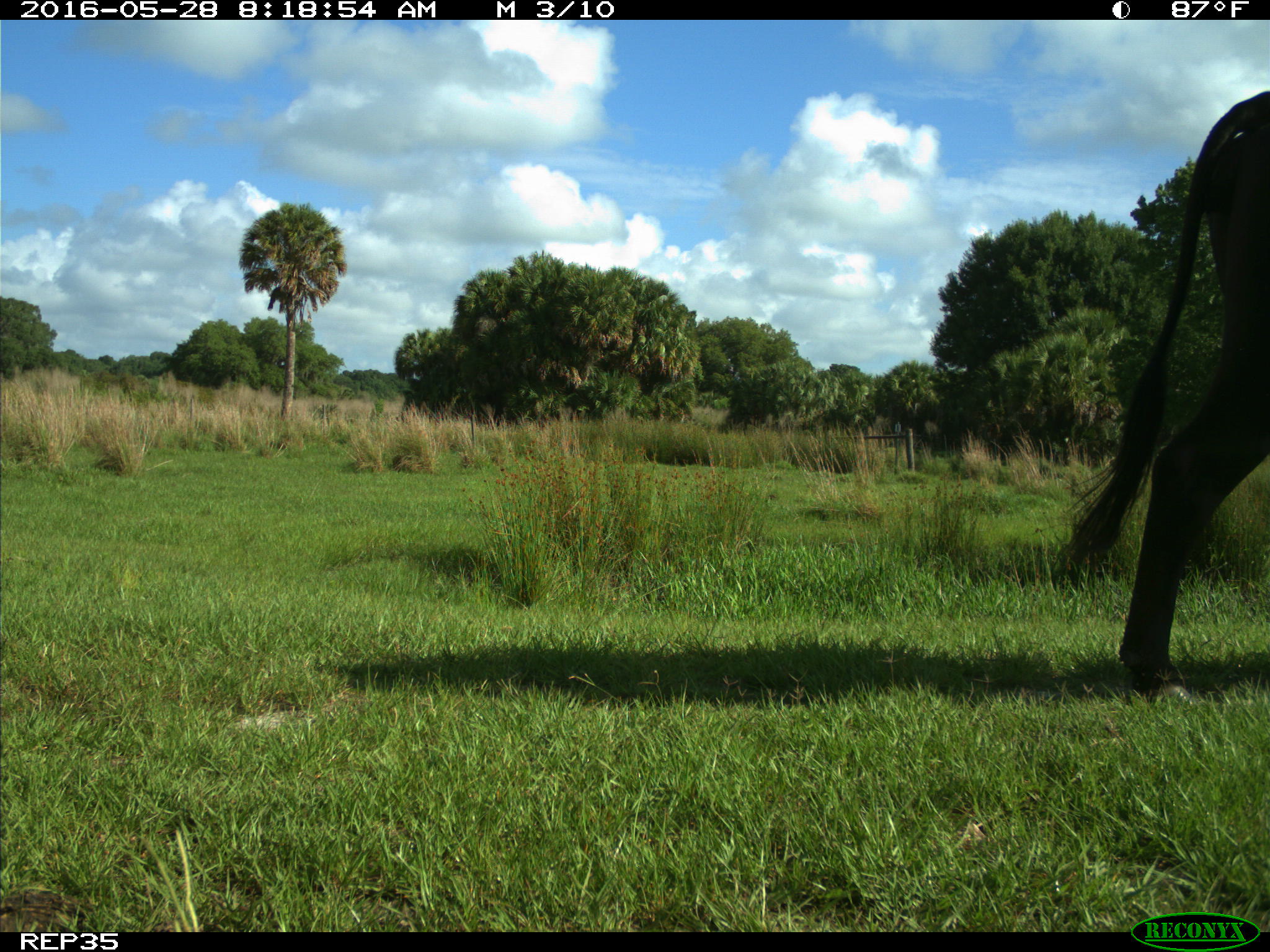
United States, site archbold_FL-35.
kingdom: Animalia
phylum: Chordata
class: Mammalia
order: Artiodactyla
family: Bovidae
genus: Bos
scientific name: Bos taurus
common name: domestic cow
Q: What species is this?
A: Bos taurus (domestic cow).